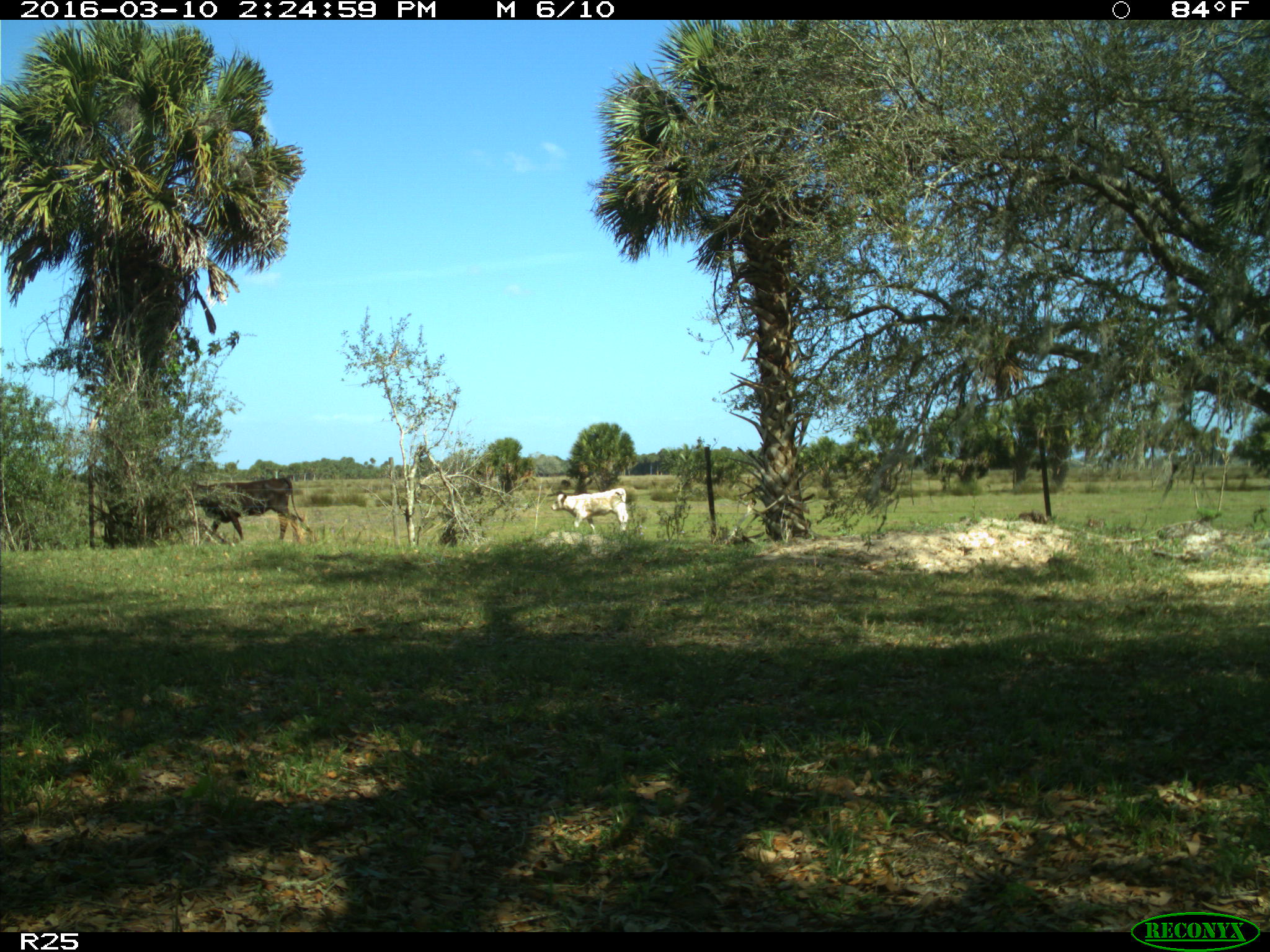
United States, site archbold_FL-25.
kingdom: Animalia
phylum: Chordata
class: Mammalia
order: Artiodactyla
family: Bovidae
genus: Bos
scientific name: Bos taurus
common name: domestic cow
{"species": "Bos taurus (domestic cow)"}